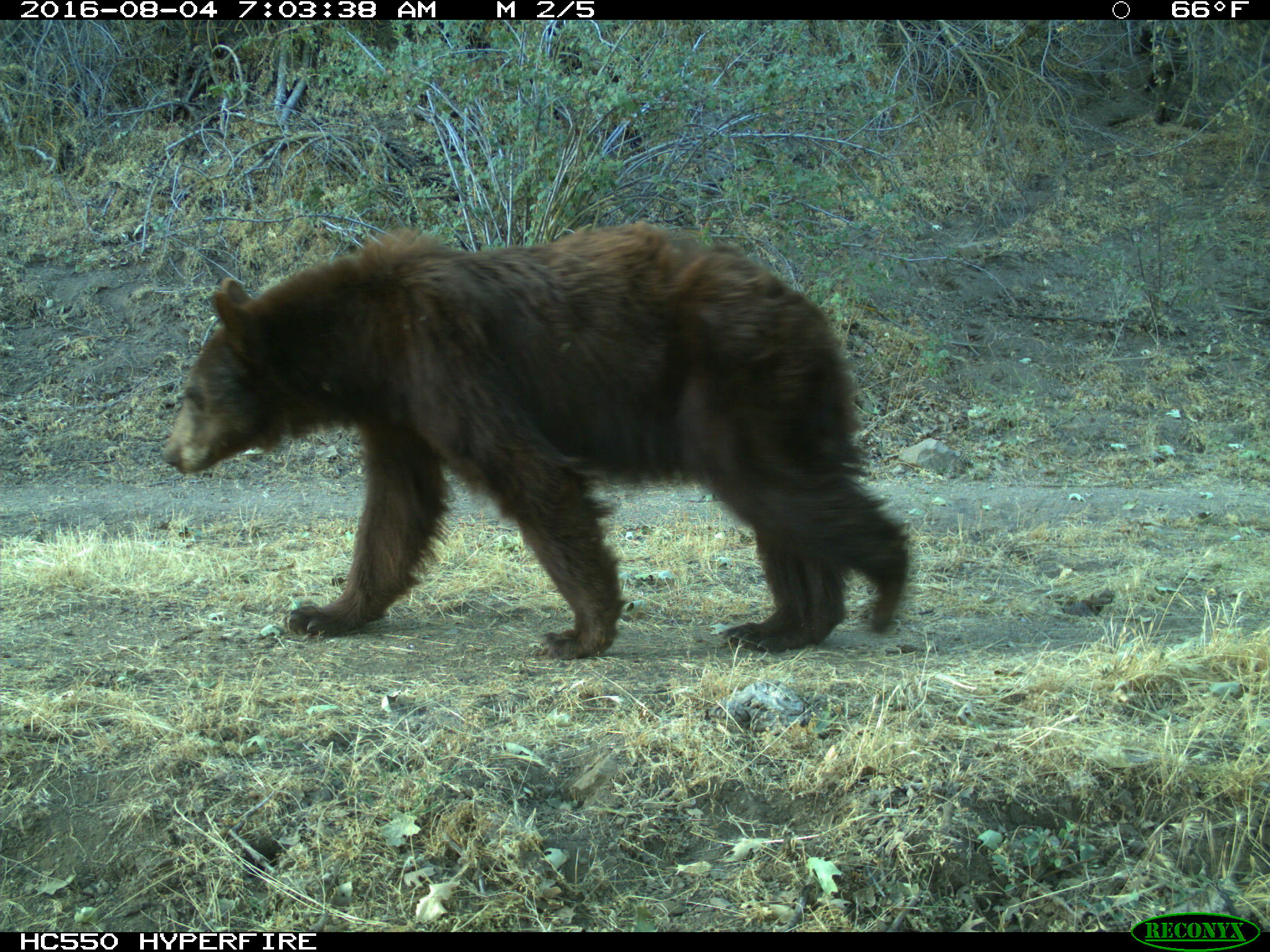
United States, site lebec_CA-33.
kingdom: Animalia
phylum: Chordata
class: Mammalia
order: Carnivora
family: Ursidae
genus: Ursus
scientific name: Ursus americanus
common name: american black bear